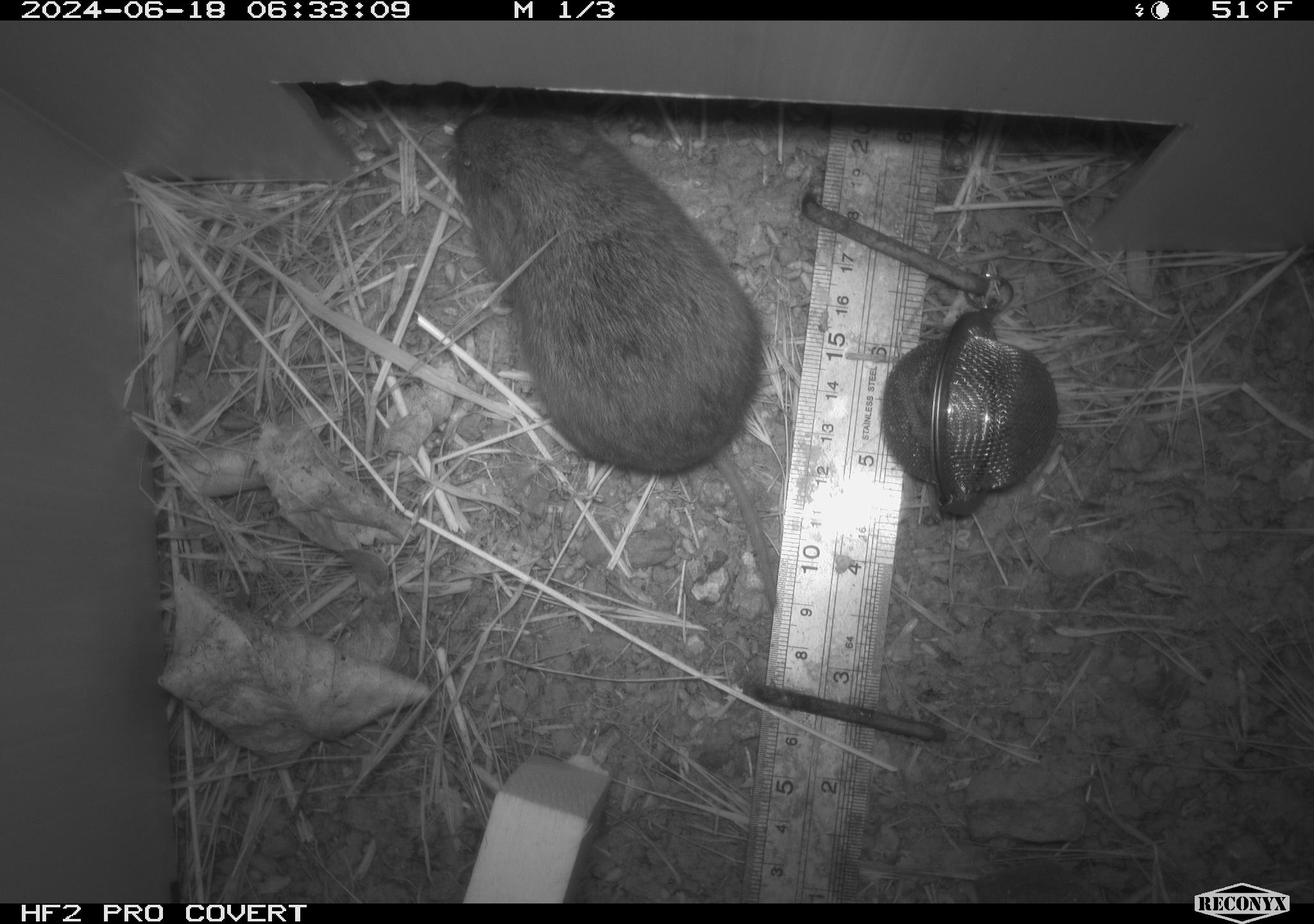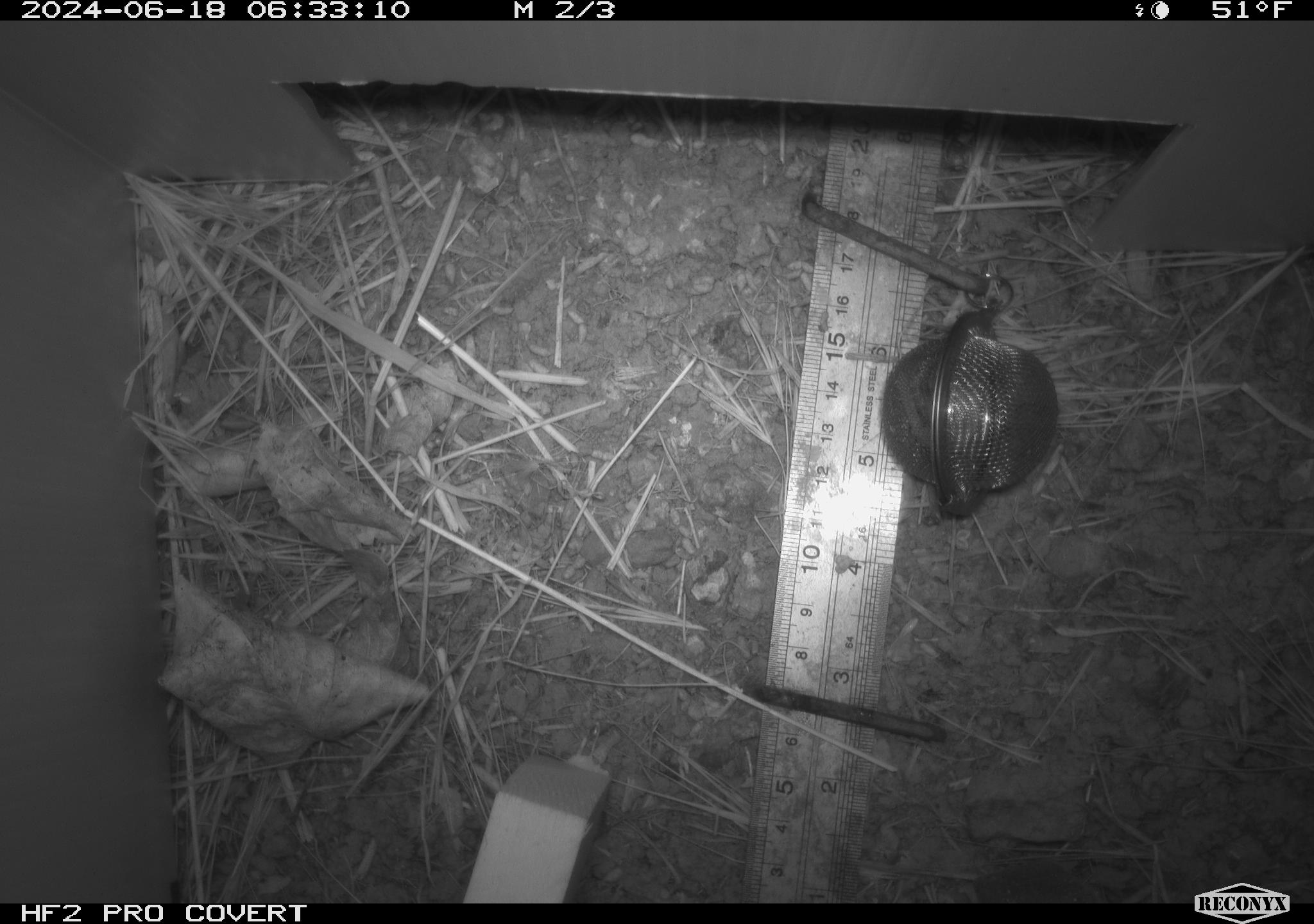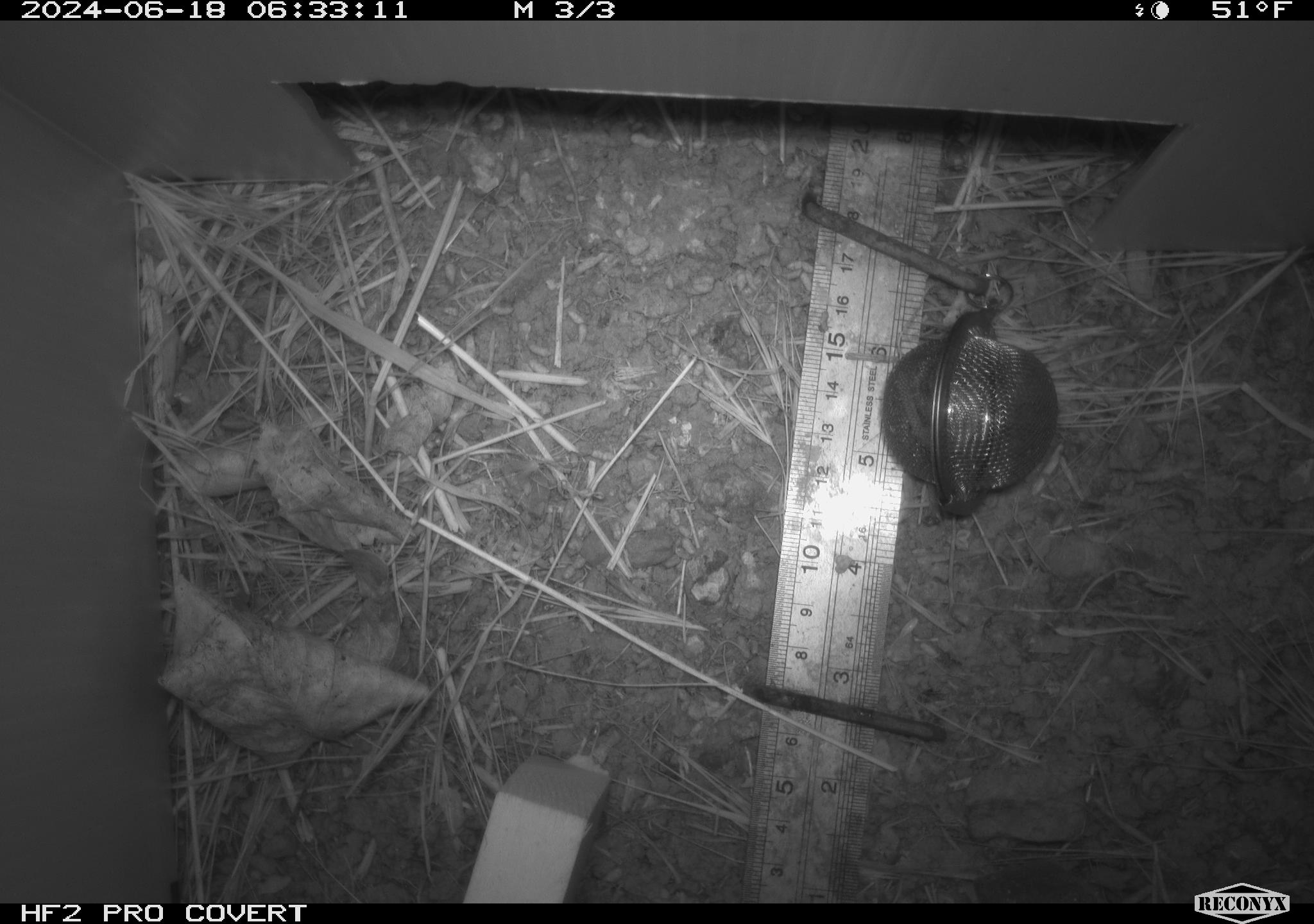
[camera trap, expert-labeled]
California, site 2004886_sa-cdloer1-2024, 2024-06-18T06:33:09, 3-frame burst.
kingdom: Animalia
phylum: Chordata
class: Mammalia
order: Rodentia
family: Cricetidae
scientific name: Arvicolinae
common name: voles, lemmings, and muskrats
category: arvicolinae subfamily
Arvicolinae subfamily (voles, lemmings, and muskrats) (Arvicolinae).